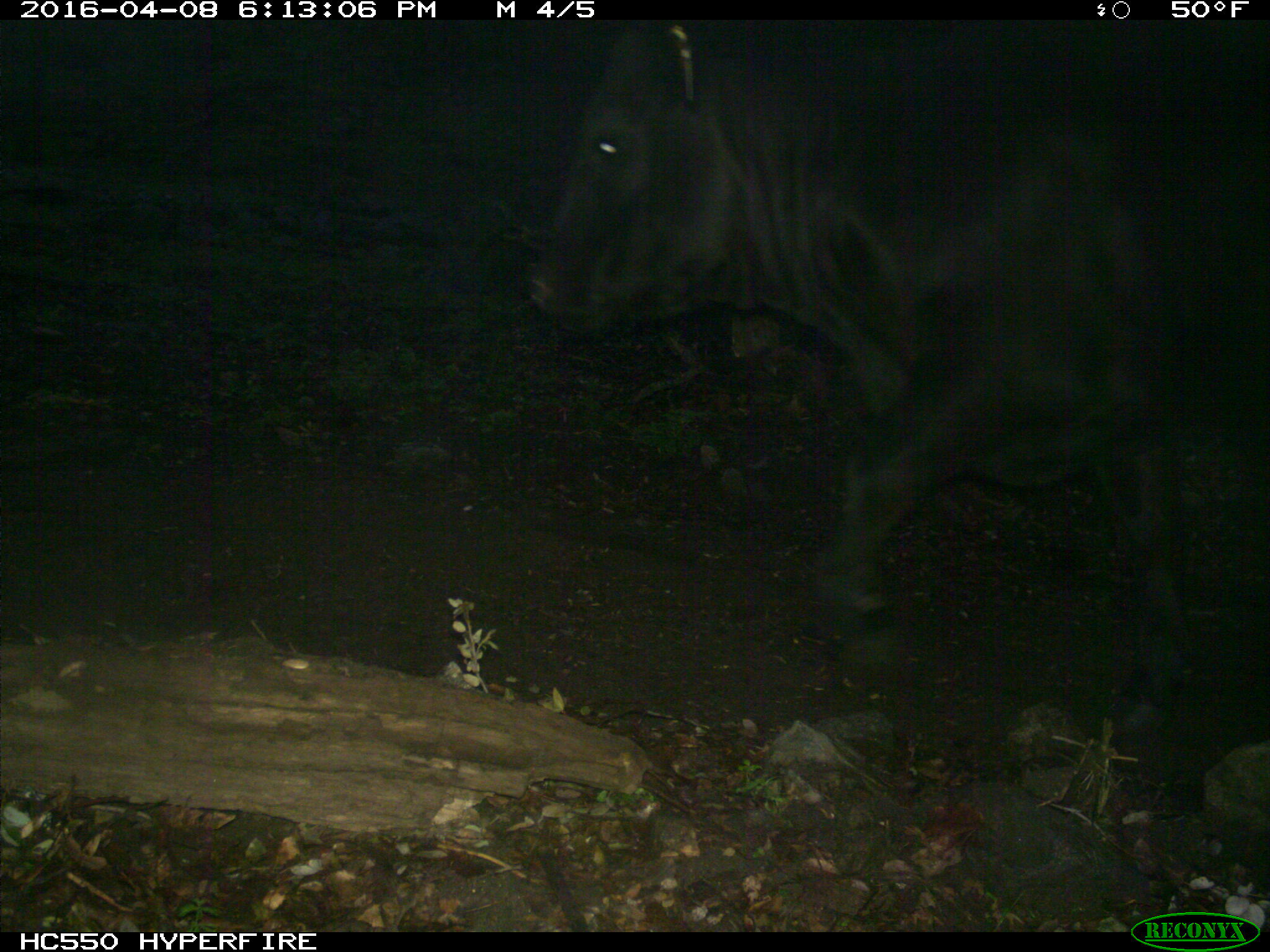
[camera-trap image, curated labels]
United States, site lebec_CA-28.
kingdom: Animalia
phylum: Chordata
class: Mammalia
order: Artiodactyla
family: Bovidae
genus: Bos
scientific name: Bos taurus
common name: domestic cow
Bos taurus (domestic cow).